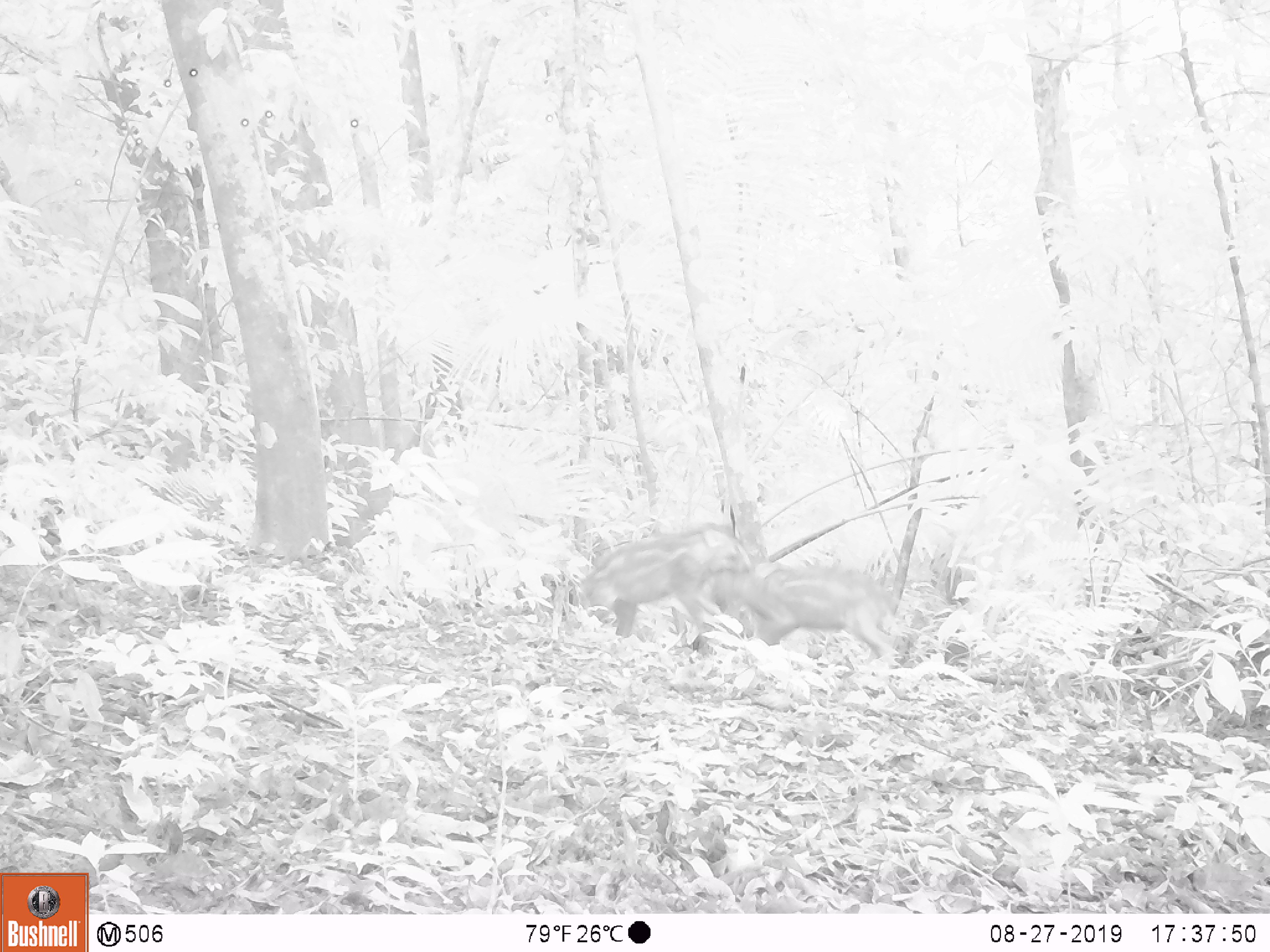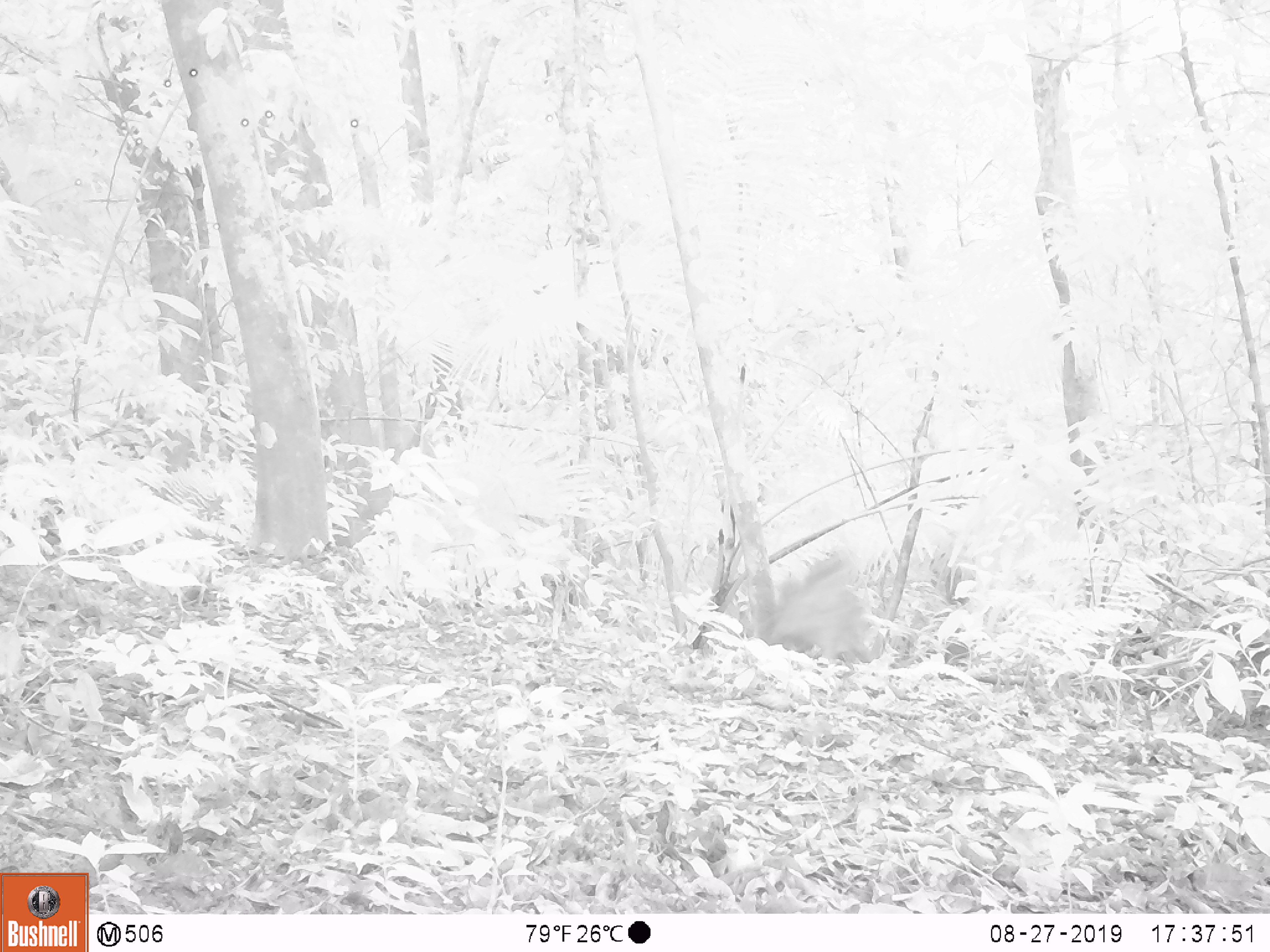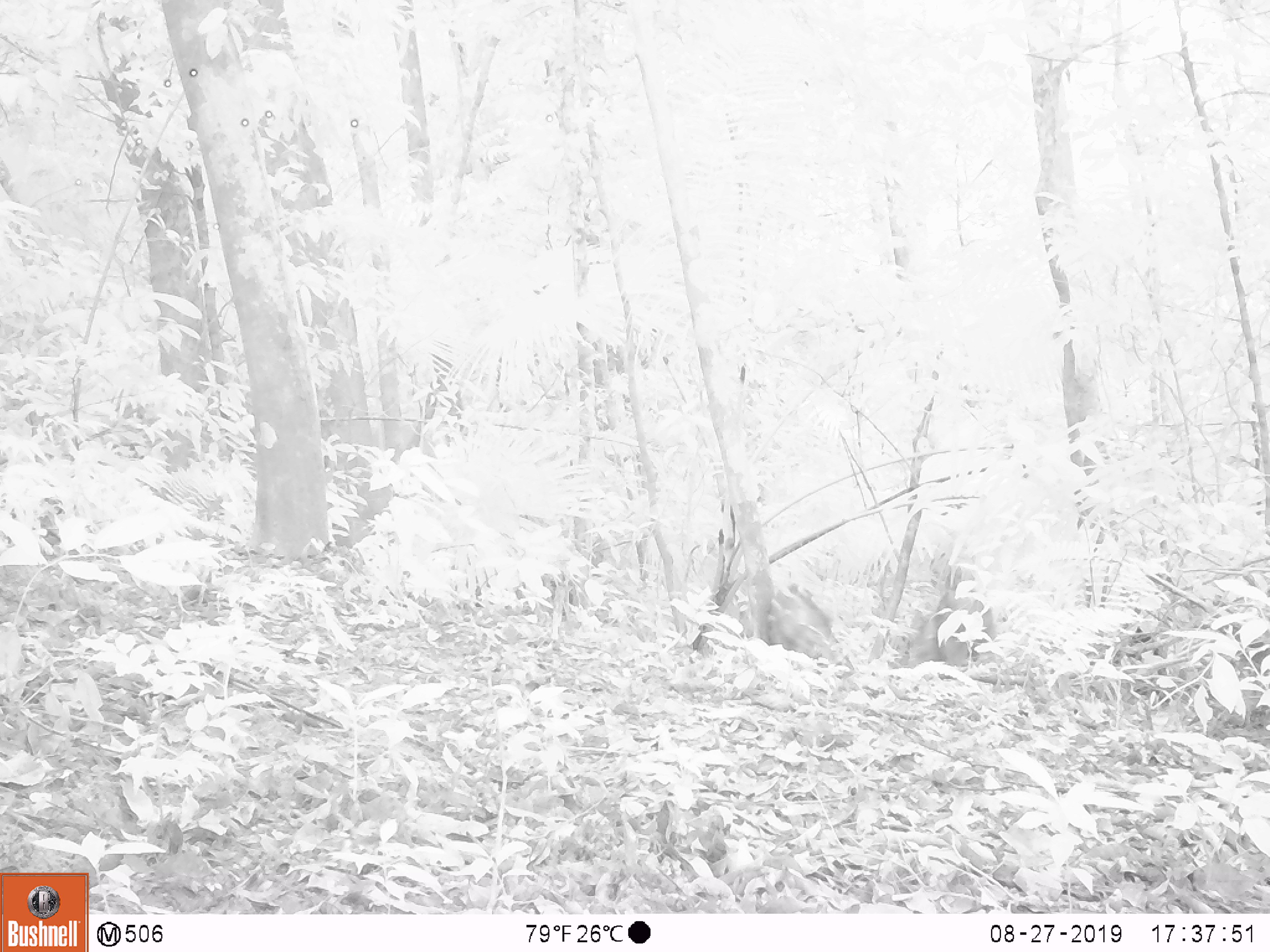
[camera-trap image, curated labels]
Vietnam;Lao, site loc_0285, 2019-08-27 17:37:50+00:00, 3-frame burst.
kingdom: Animalia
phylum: Chordata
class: Mammalia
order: Artiodactyla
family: Suidae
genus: Sus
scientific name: Sus scrofa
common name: eurasian wild pig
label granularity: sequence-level